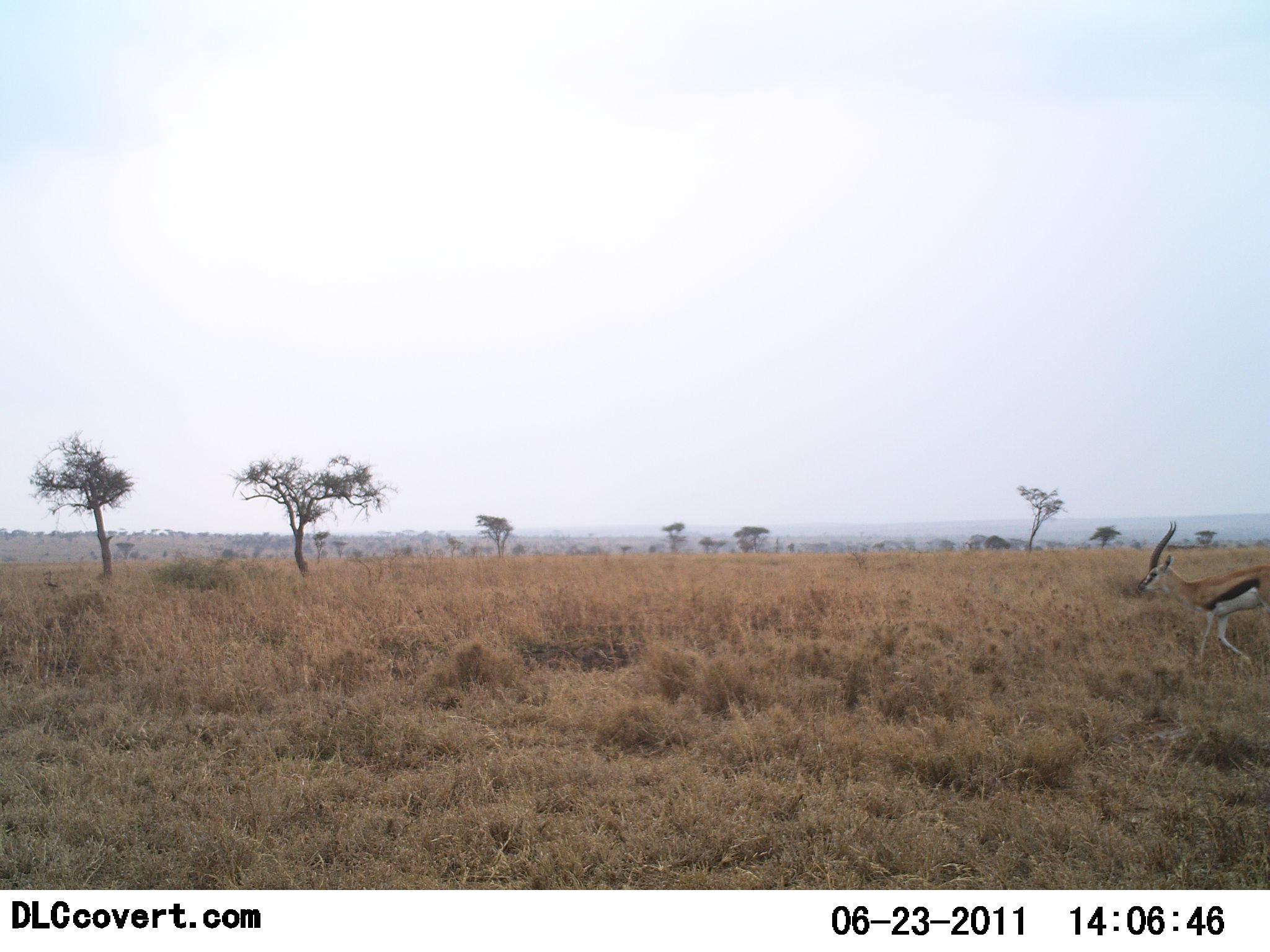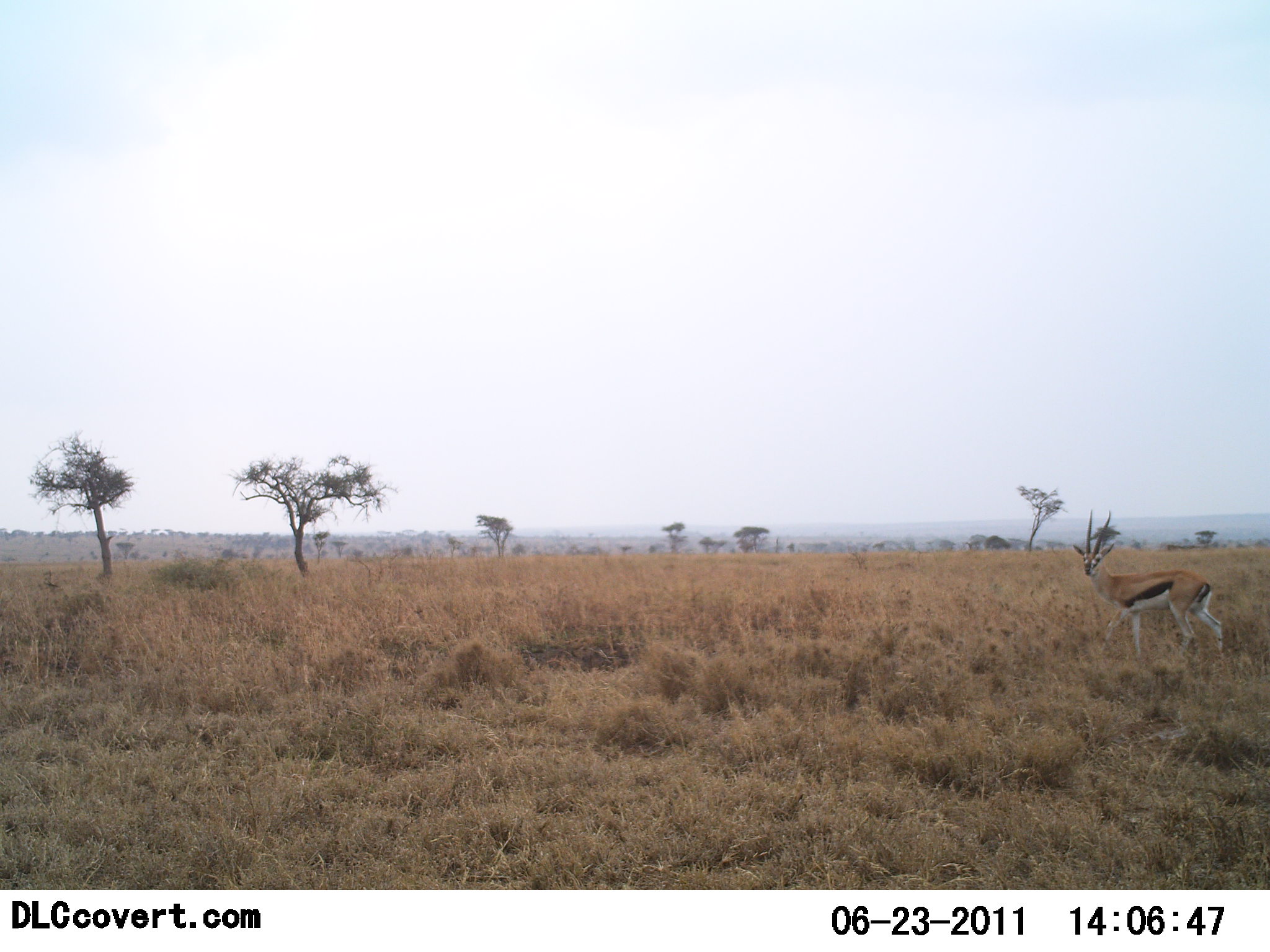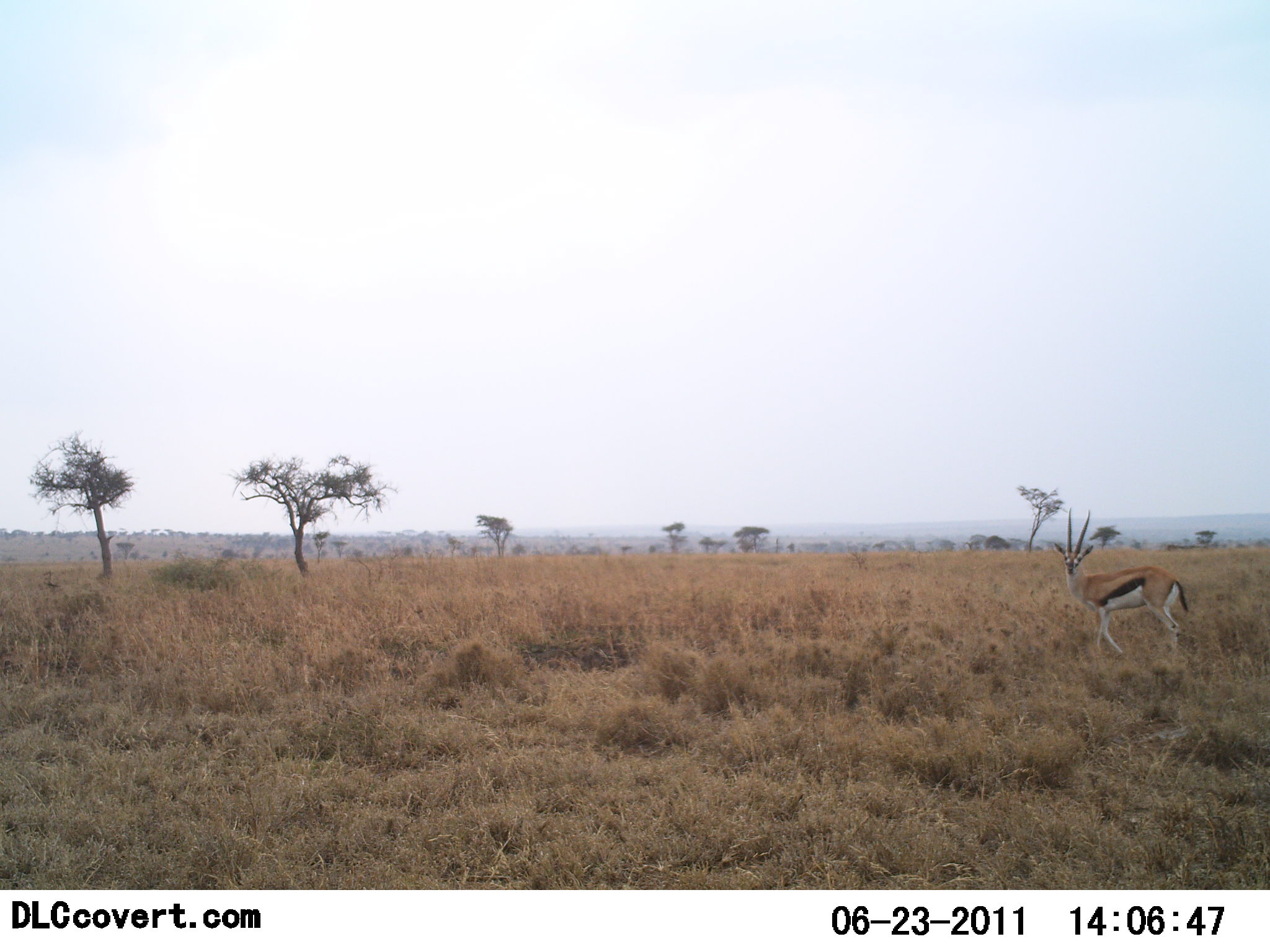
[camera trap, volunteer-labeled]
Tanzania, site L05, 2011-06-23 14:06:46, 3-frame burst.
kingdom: Animalia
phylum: Chordata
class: Mammalia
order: Artiodactyla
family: Bovidae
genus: Eudorcas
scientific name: Eudorcas thomsonii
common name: thomson's gazelle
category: gazellethomsons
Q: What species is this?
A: Gazellethomsons (thomson's gazelle) (Eudorcas thomsonii).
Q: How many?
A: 1.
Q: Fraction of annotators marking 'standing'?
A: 0%.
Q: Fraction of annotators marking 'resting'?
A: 0%.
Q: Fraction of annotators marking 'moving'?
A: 100%.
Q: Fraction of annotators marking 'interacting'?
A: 0%.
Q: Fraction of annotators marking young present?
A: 0%.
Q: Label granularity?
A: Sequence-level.